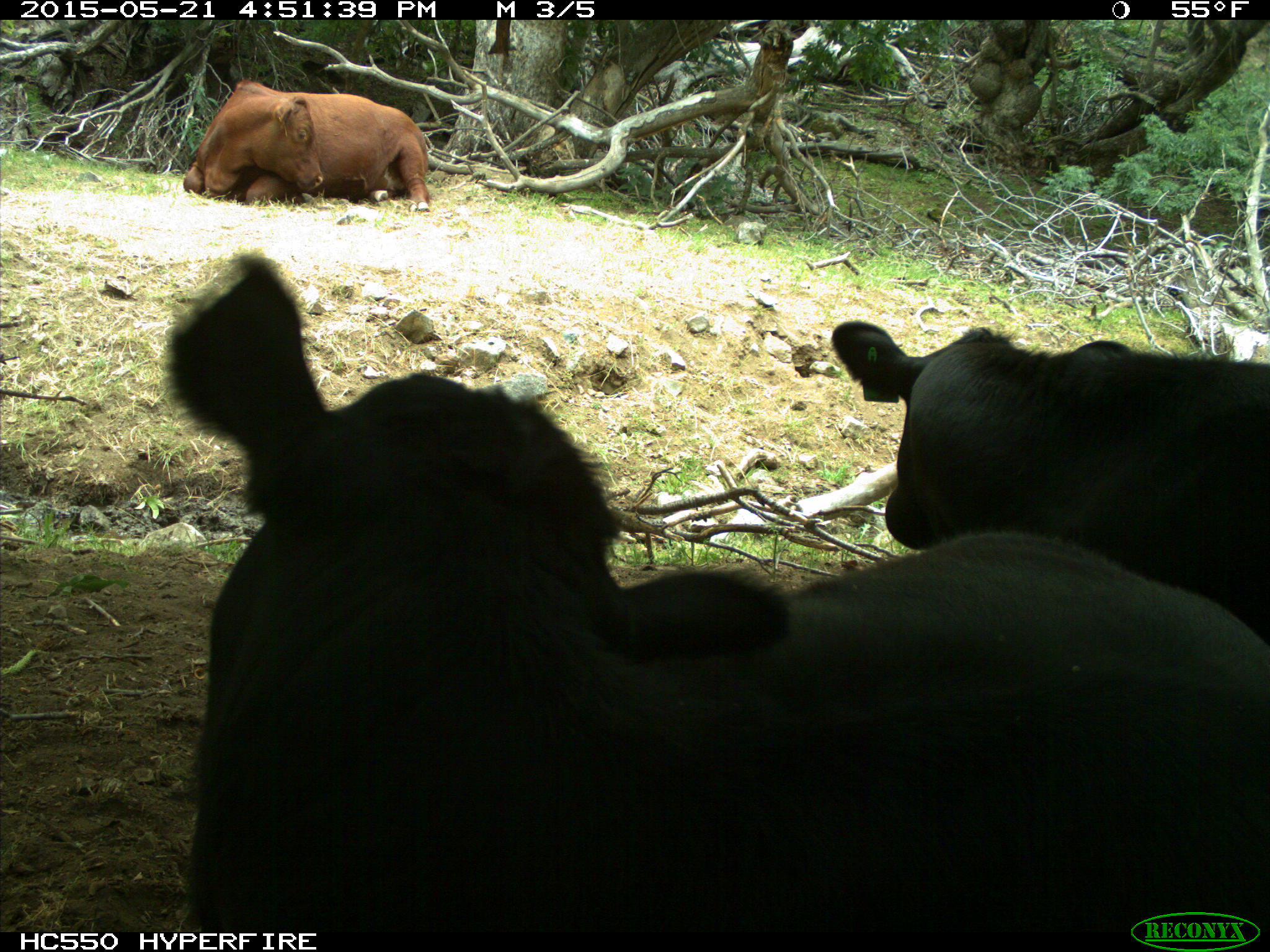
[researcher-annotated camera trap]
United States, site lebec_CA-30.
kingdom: Animalia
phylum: Chordata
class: Mammalia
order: Artiodactyla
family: Bovidae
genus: Bos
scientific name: Bos taurus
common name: domestic cow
Bos taurus (domestic cow).